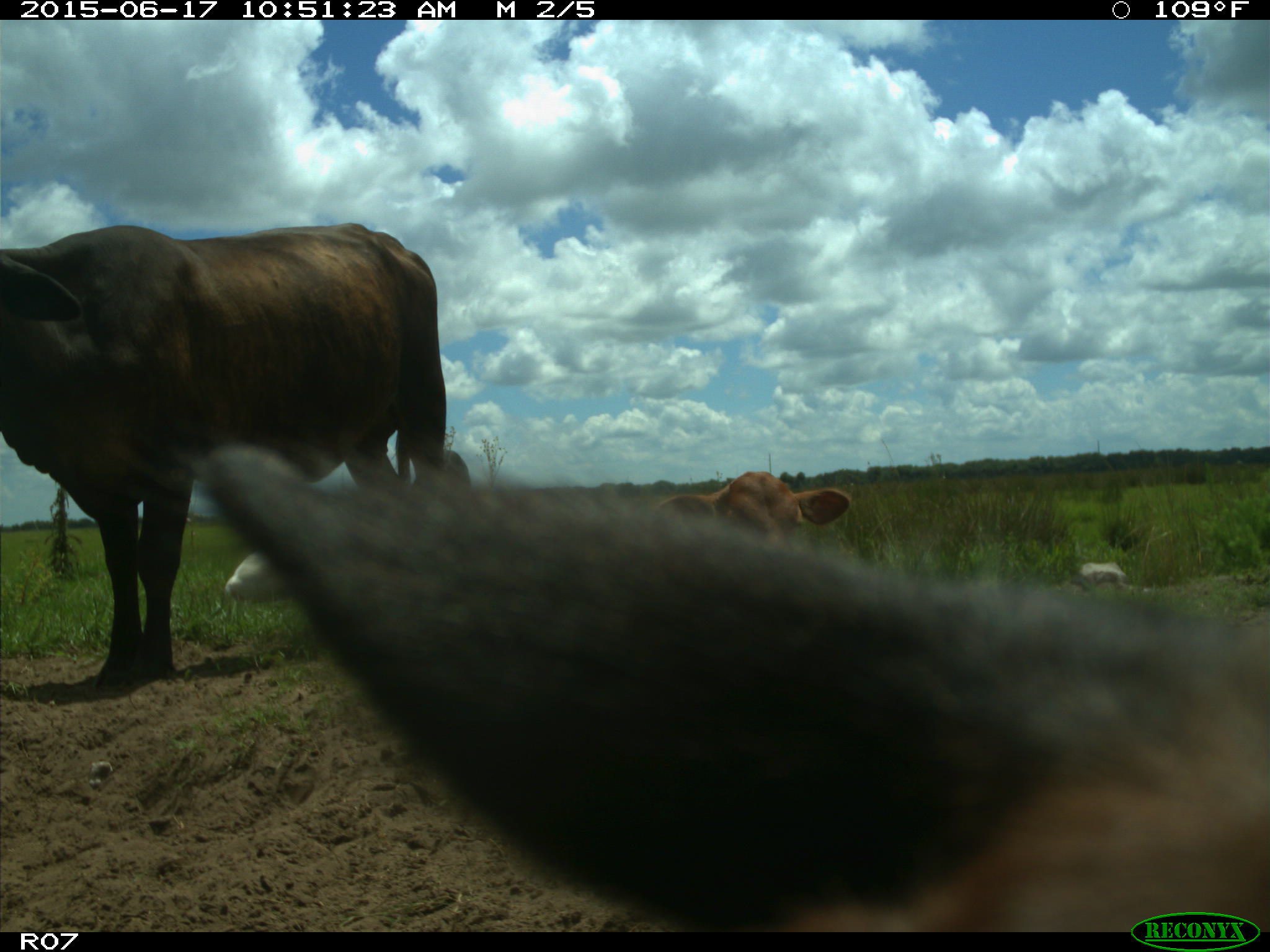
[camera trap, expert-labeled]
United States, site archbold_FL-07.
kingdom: Animalia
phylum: Chordata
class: Mammalia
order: Artiodactyla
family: Bovidae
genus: Bos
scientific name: Bos taurus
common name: domestic cow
Bos taurus (domestic cow).